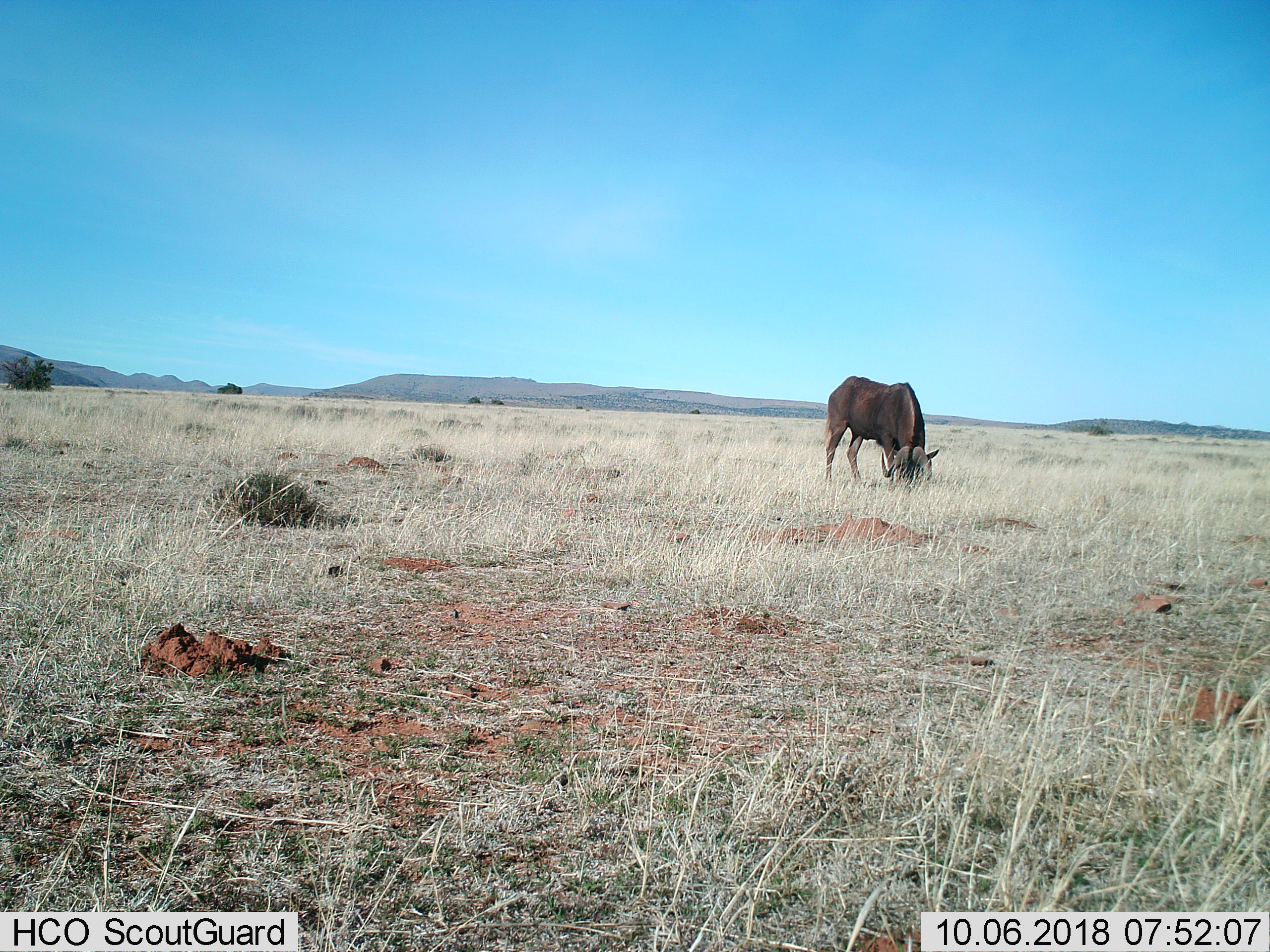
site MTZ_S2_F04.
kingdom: Animalia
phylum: Chordata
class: Mammalia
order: Artiodactyla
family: Bovidae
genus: Connochaetes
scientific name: Connochaetes gnou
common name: black wildebeest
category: wildebeestblack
Wildebeestblack (black wildebeest) (Connochaetes gnou), count 1. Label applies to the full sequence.